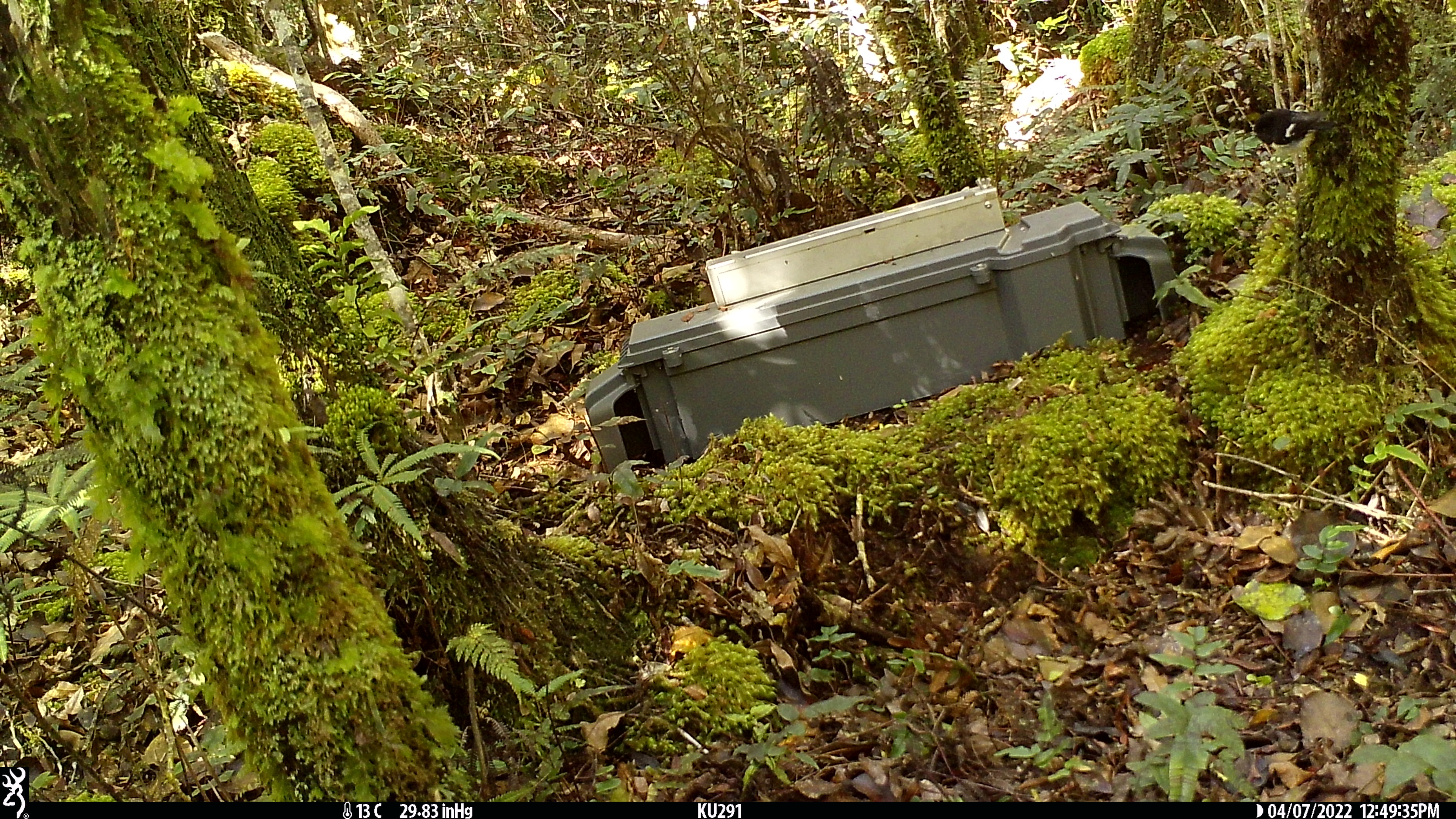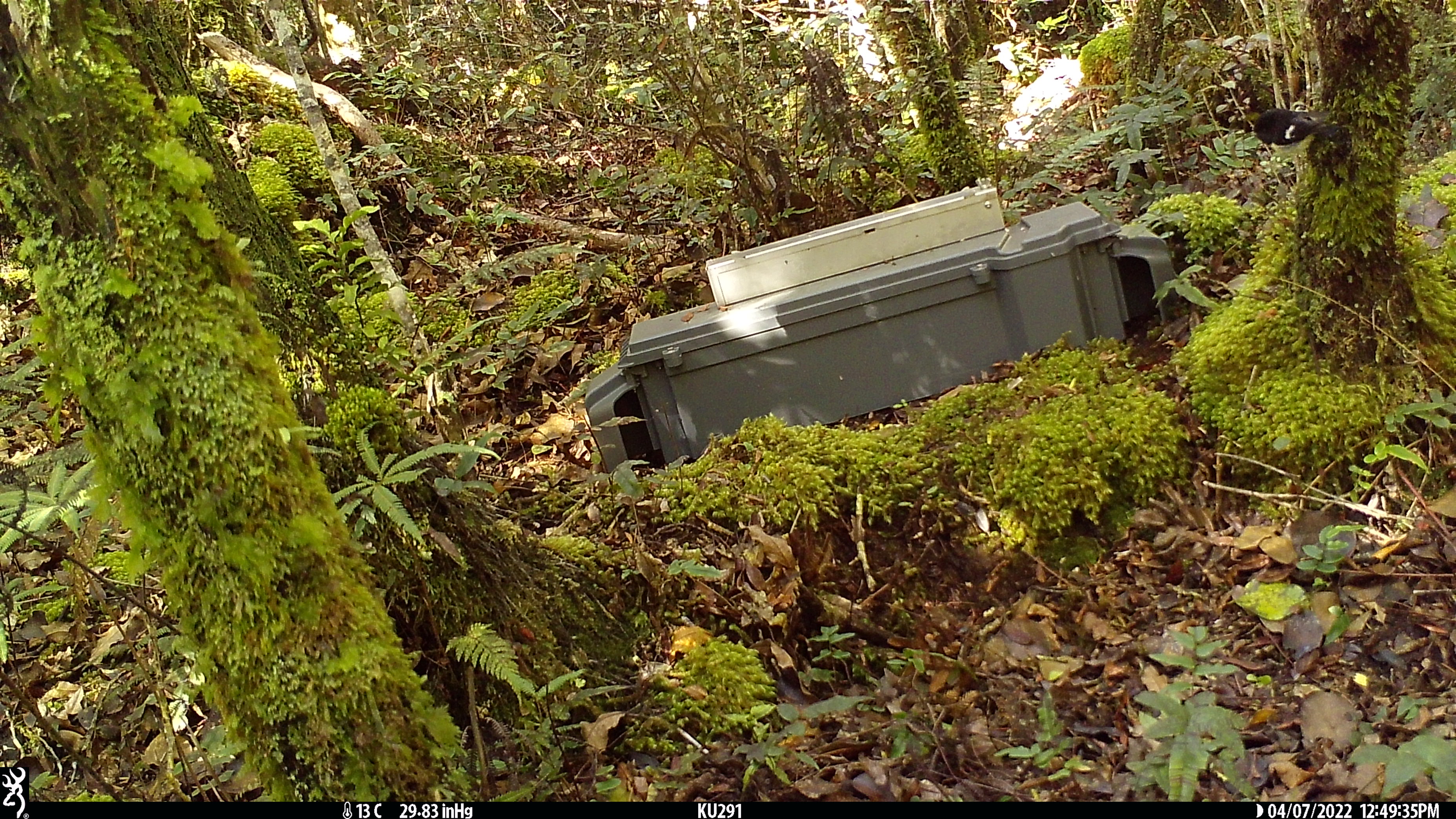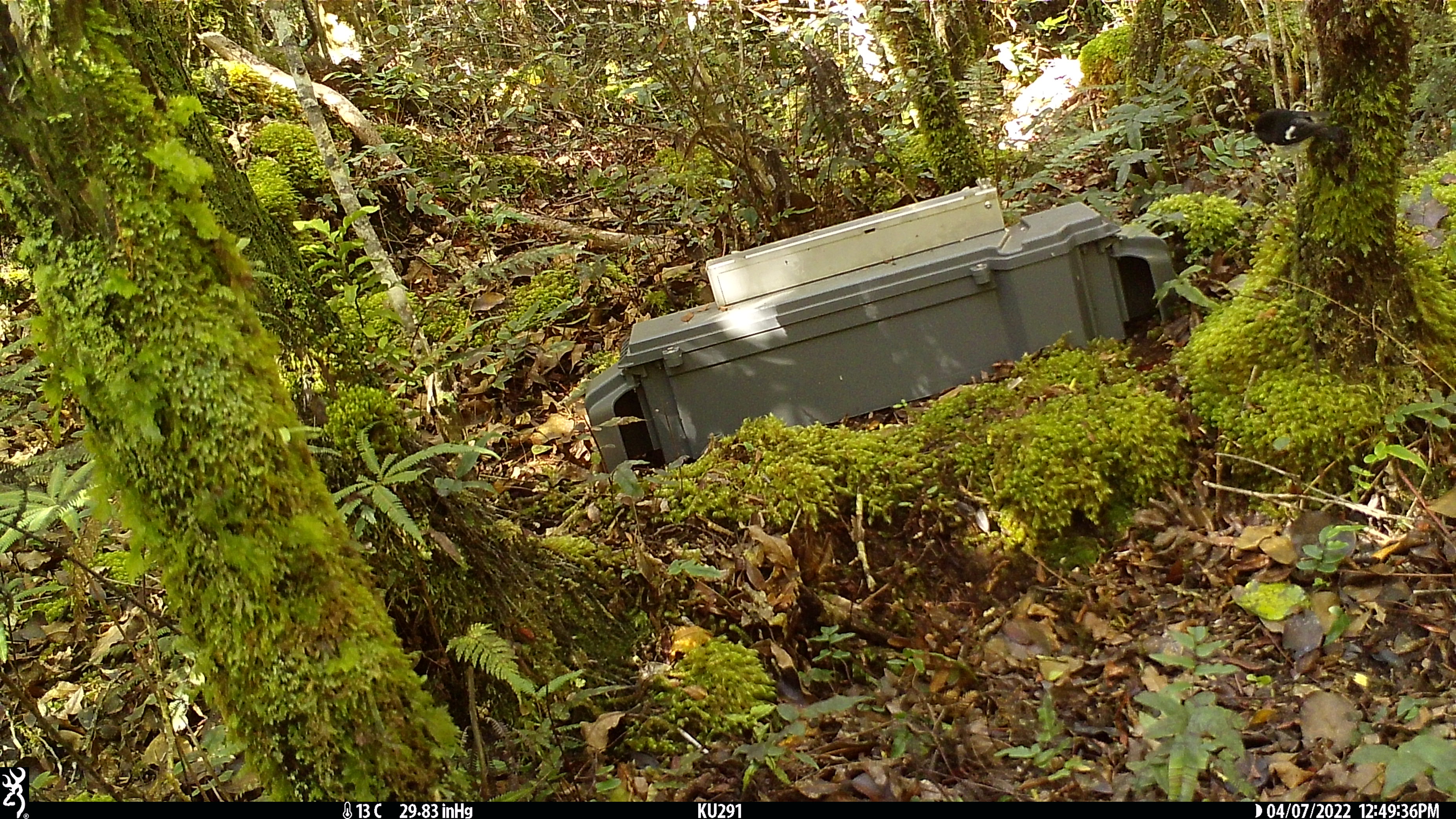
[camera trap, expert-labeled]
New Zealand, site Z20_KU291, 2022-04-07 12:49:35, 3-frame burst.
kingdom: Animalia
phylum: Chordata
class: Aves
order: Passeriformes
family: Petroicidae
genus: Petroica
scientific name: Petroica macrocephala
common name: tomtit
Tomtit (Petroica macrocephala).